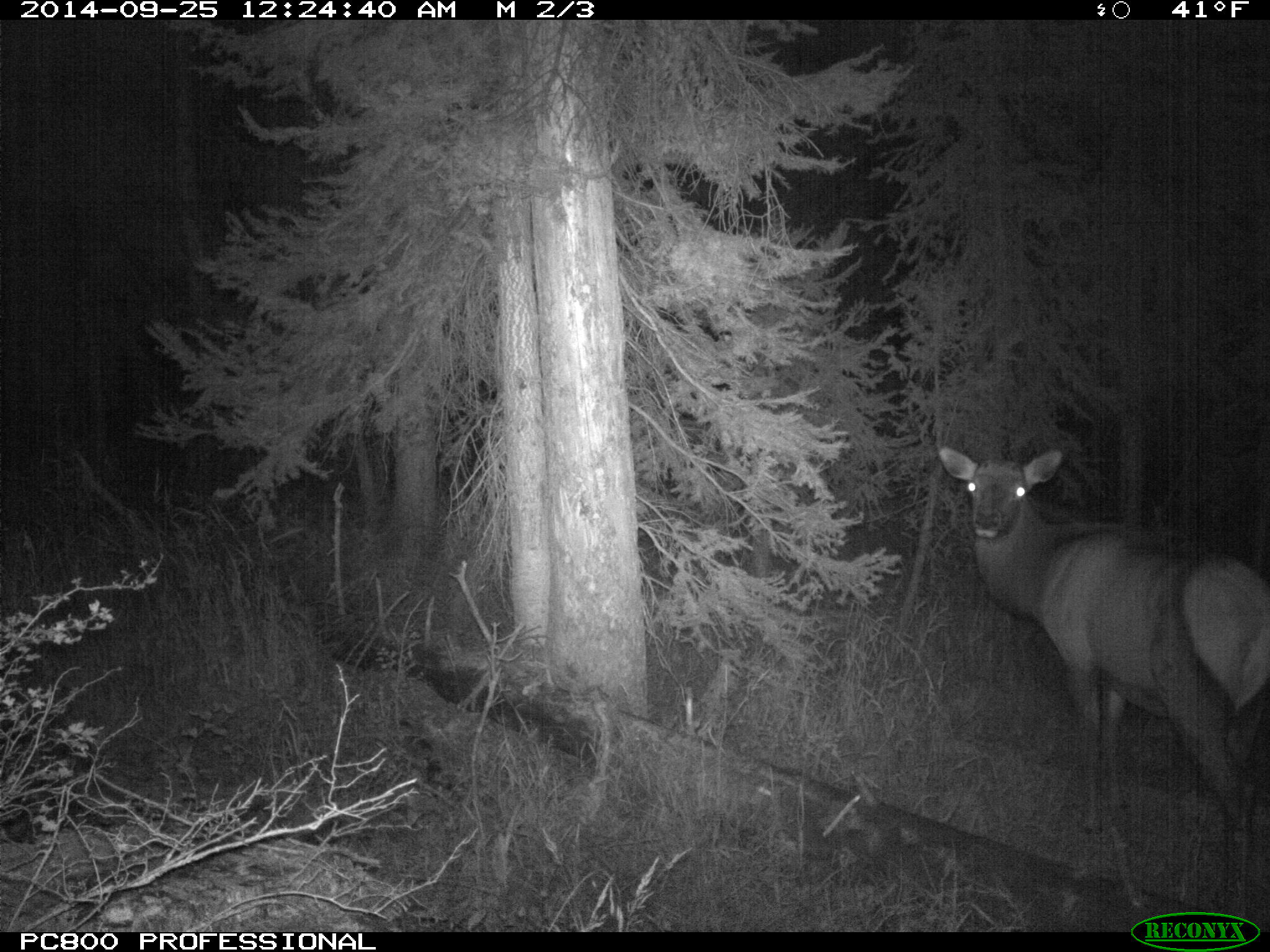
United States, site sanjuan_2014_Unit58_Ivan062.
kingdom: Animalia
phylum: Chordata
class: Mammalia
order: Artiodactyla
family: Cervidae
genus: Cervus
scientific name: Cervus elaphus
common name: red deer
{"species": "Cervus elaphus (red deer)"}